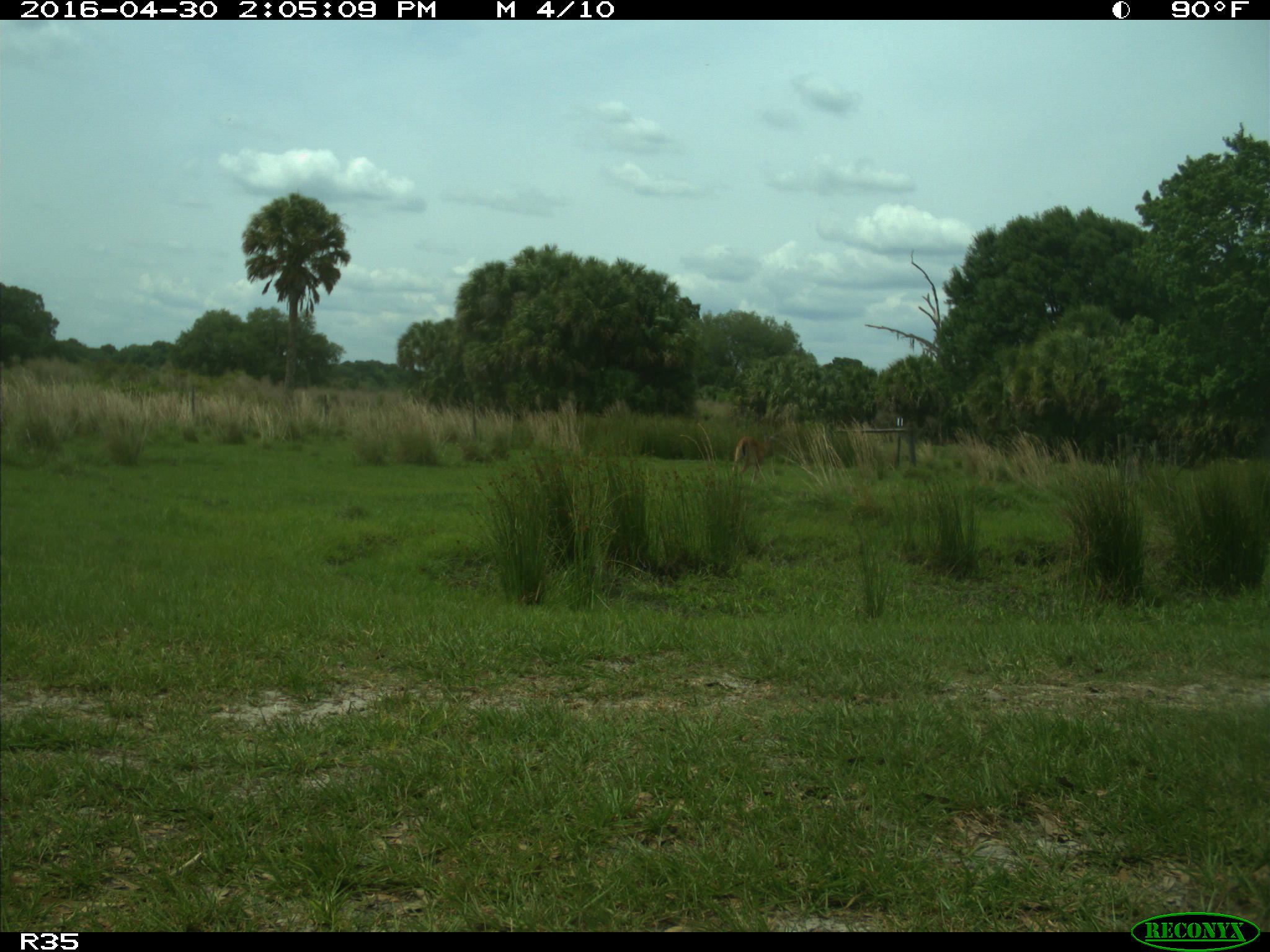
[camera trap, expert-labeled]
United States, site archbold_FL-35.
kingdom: Animalia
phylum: Chordata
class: Mammalia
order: Artiodactyla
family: Cervidae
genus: Odocoileus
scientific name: Odocoileus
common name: deer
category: unidentified deer